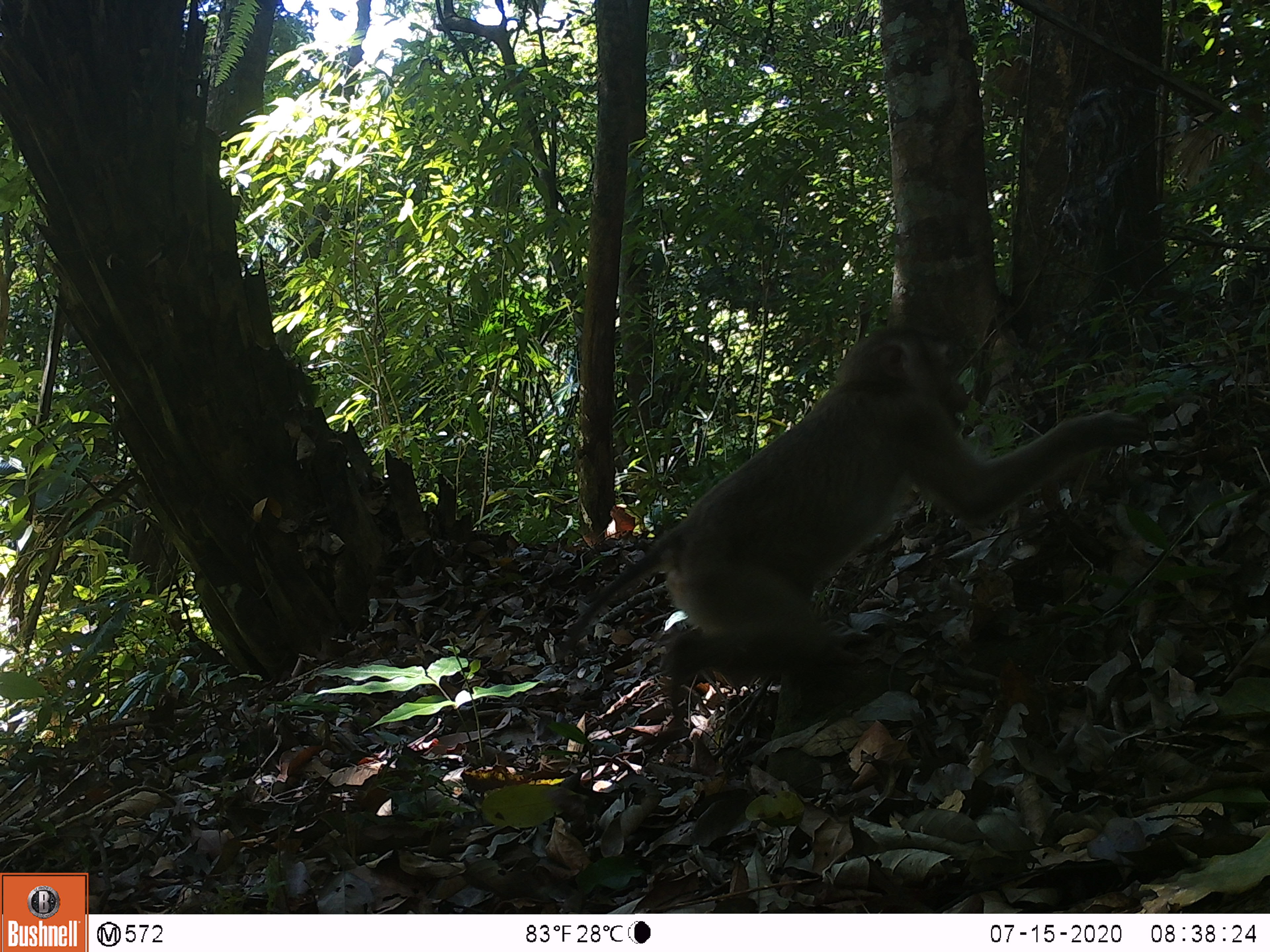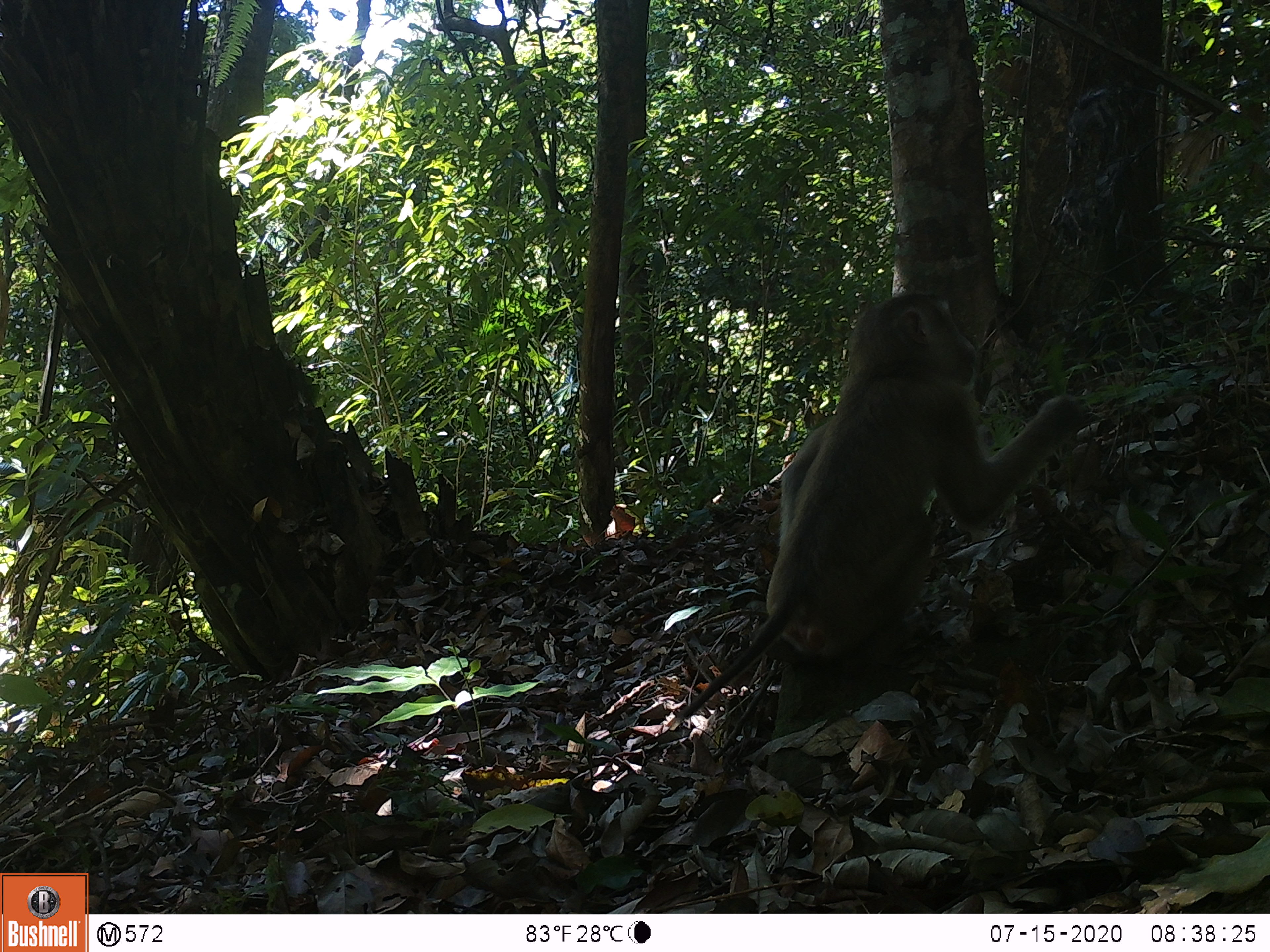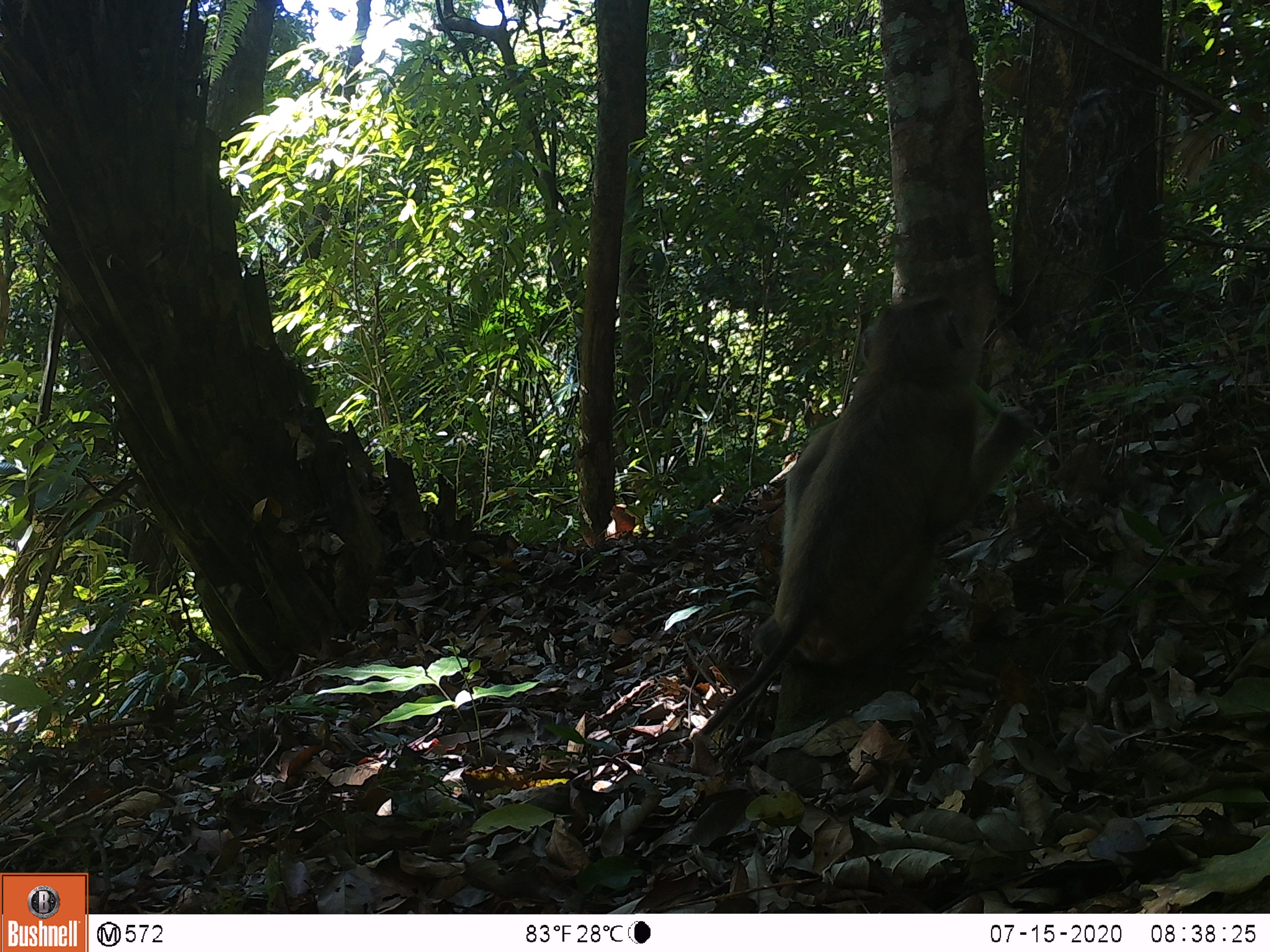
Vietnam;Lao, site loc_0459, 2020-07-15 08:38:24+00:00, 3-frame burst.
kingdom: Animalia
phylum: Chordata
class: Mammalia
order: Primates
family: Cercopithecidae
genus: Macaca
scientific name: Macaca nemestrina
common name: pig-tailed macaque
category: pig tailed macaque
Pig tailed macaque (pig-tailed macaque) (Macaca nemestrina). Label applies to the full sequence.